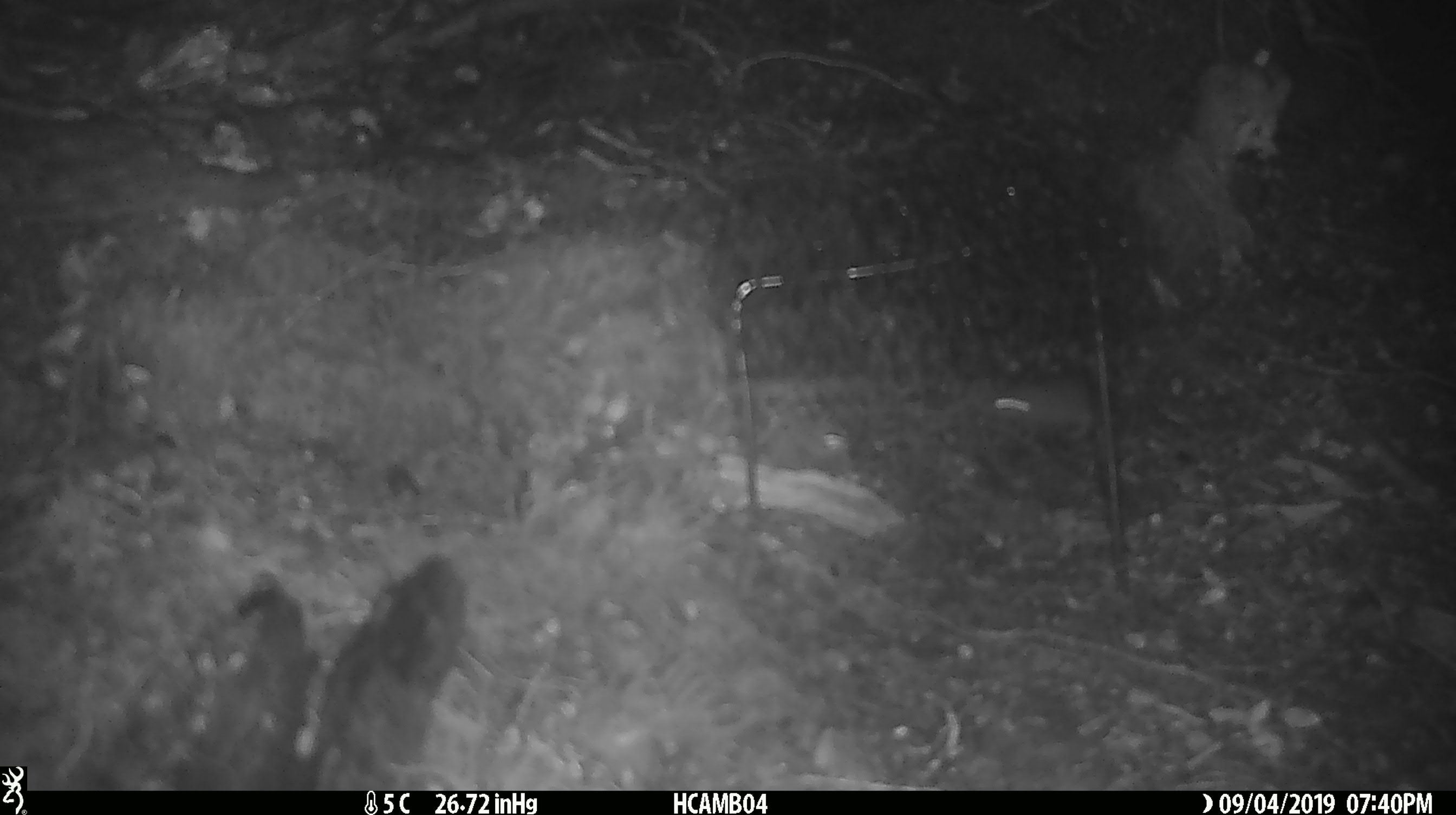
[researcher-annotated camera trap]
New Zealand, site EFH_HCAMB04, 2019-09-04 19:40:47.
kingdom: Animalia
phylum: Chordata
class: Mammalia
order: Rodentia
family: Muridae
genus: Mus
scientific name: Mus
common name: mouse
Mouse (Mus).